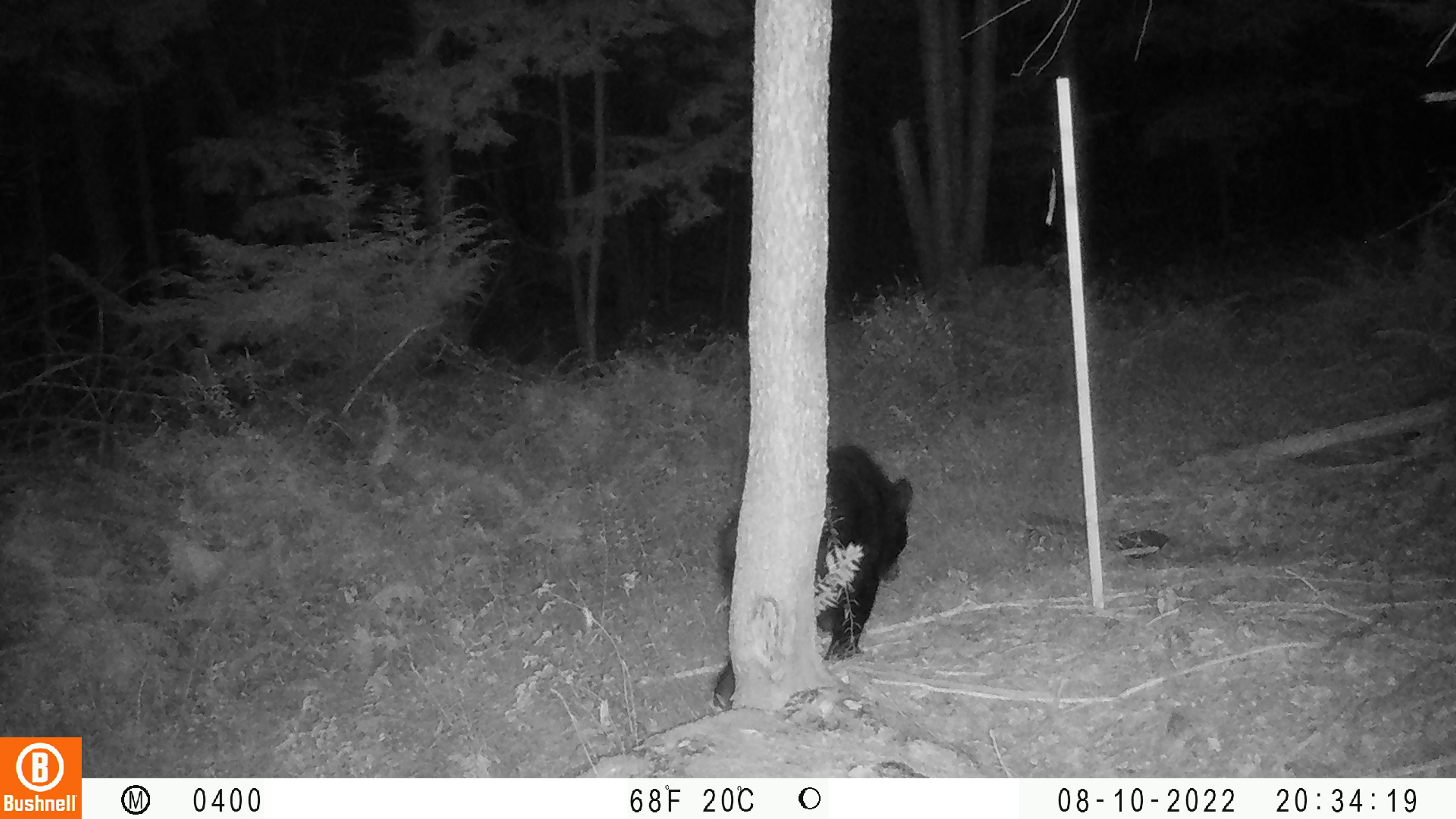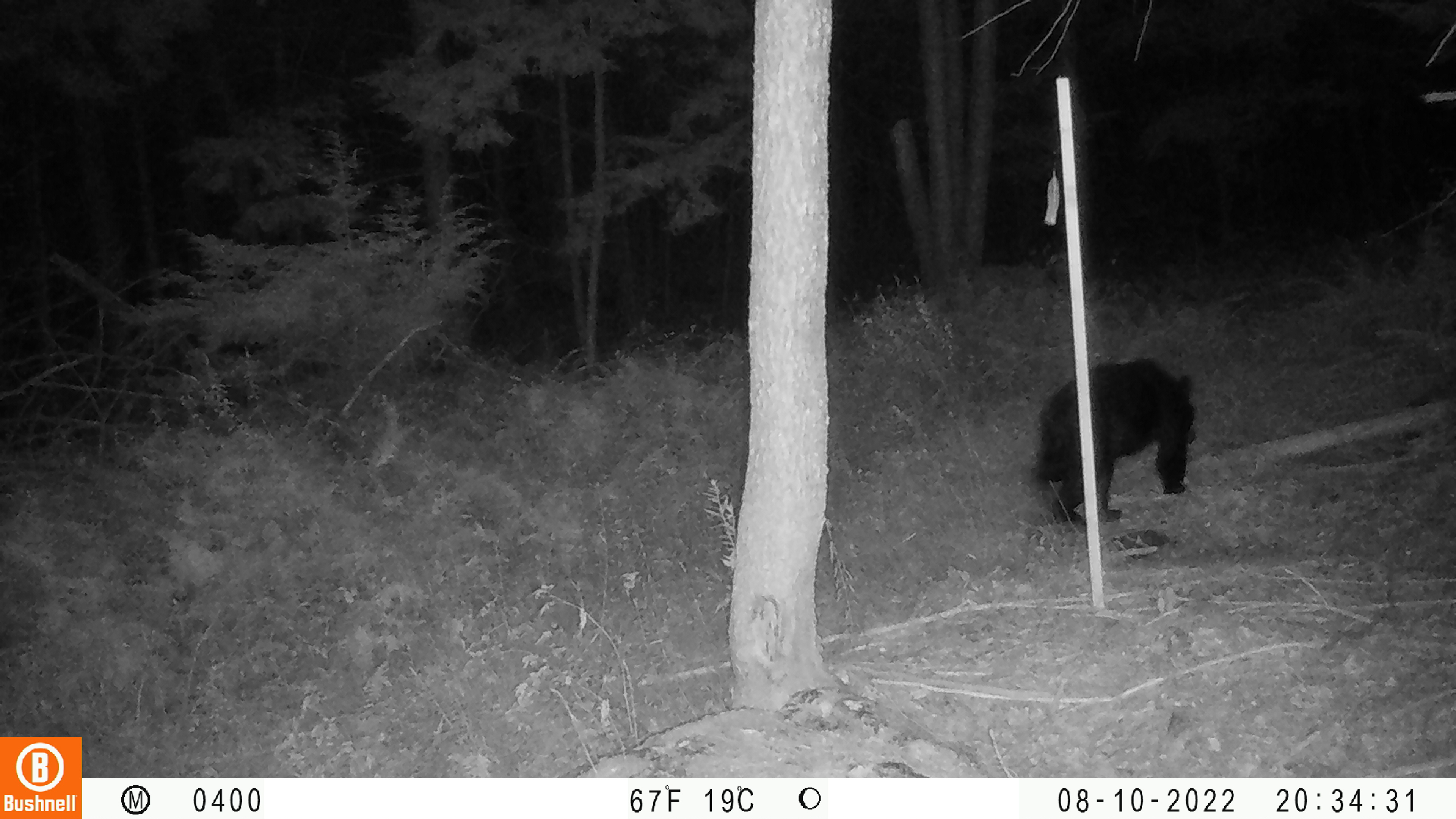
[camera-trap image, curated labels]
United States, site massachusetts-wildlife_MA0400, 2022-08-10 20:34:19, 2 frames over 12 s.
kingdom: Animalia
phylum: Chordata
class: Mammalia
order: Carnivora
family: Ursidae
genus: Ursus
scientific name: Ursus americanus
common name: black bear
Black bear (Ursus americanus).